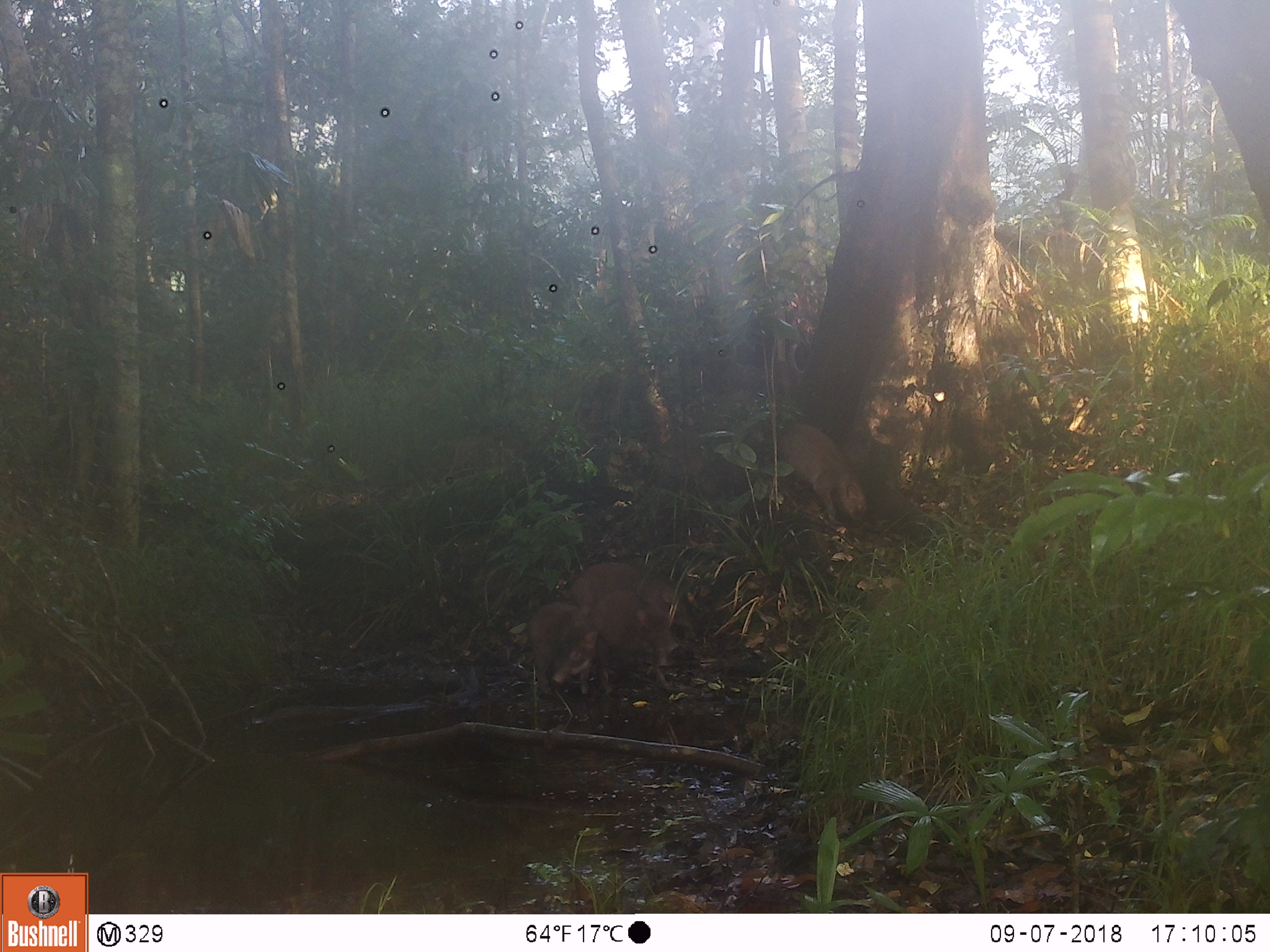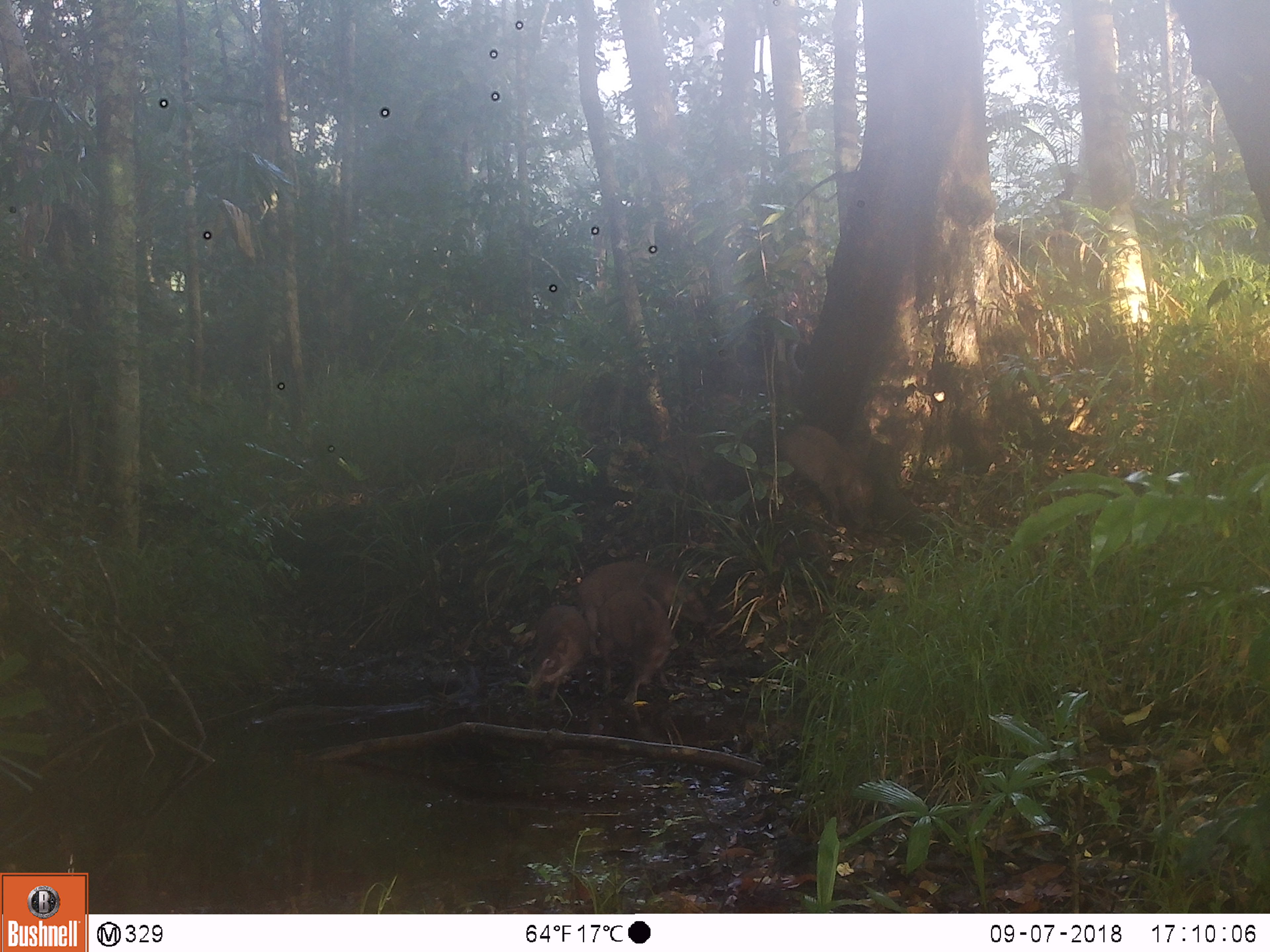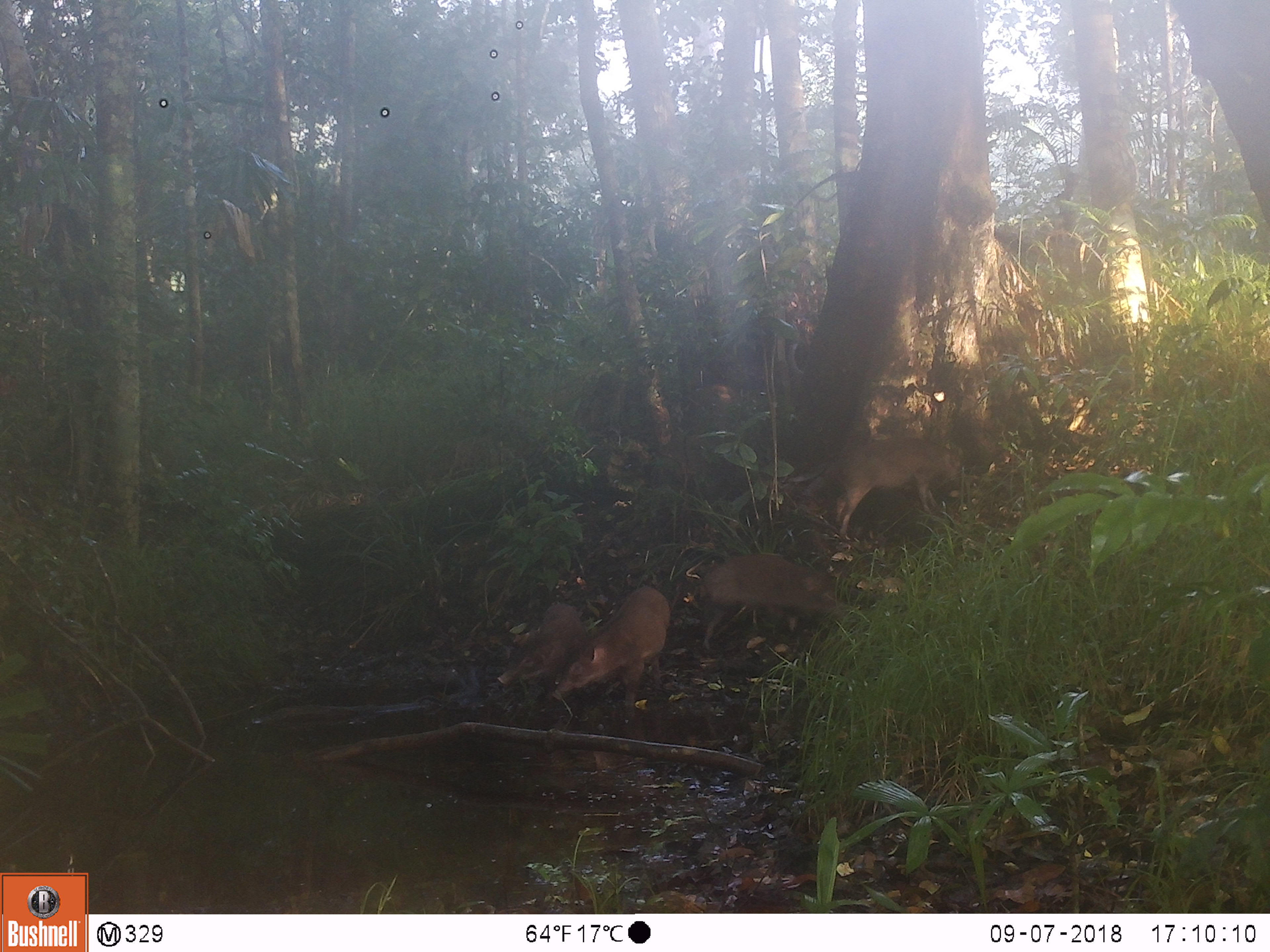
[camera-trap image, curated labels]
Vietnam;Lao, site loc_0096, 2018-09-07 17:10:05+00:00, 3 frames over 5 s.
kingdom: Animalia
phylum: Chordata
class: Mammalia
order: Artiodactyla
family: Suidae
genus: Sus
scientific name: Sus scrofa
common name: eurasian wild pig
Eurasian wild pig (Sus scrofa). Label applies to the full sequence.